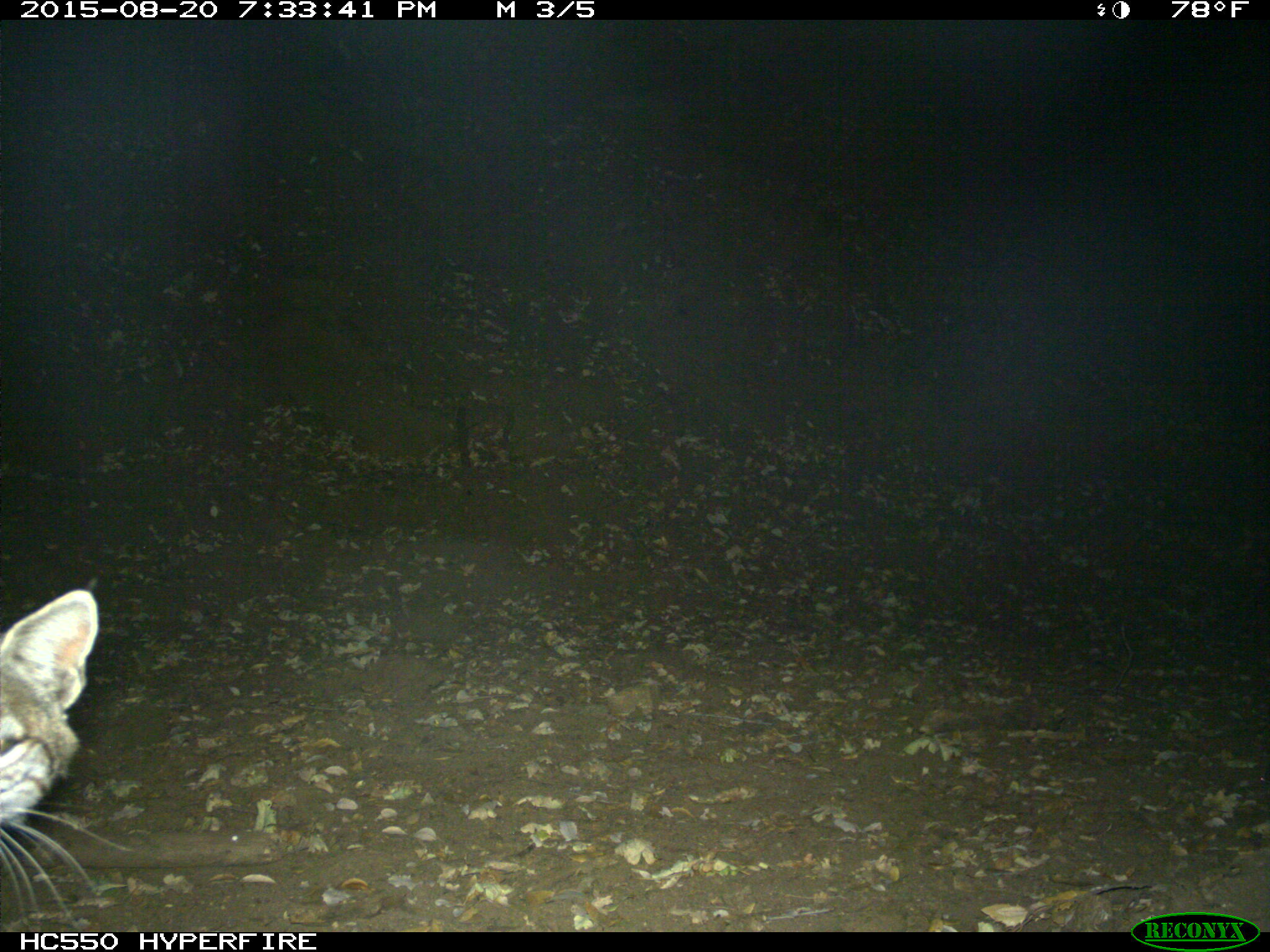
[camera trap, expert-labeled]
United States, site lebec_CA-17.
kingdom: Animalia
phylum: Chordata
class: Mammalia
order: Carnivora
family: Felidae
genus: Lynx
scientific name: Lynx rufus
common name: bobcat